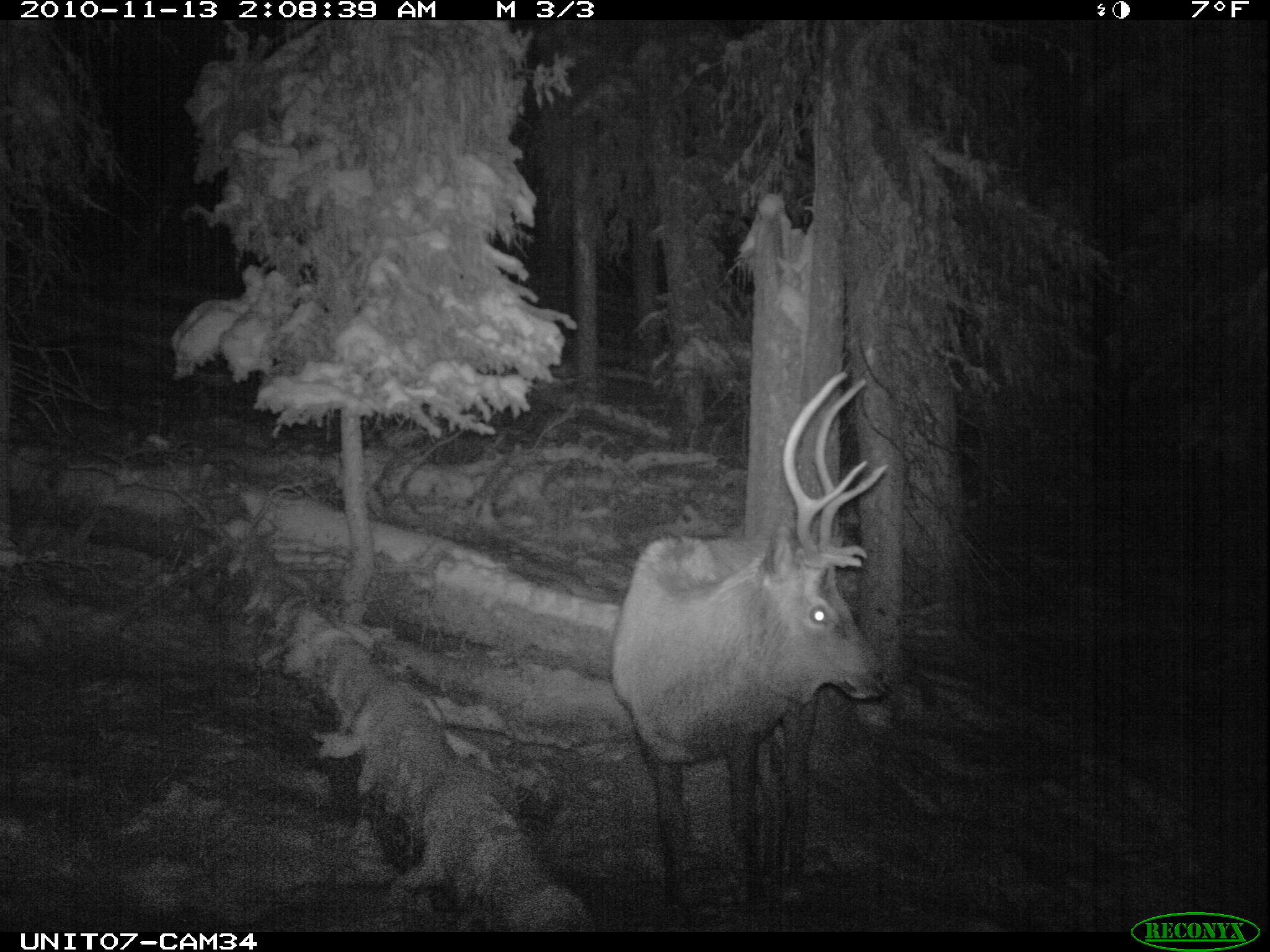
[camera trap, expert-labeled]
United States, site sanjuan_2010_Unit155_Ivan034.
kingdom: Animalia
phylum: Chordata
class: Mammalia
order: Artiodactyla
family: Cervidae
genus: Cervus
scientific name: Cervus elaphus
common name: red deer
Cervus elaphus (red deer).